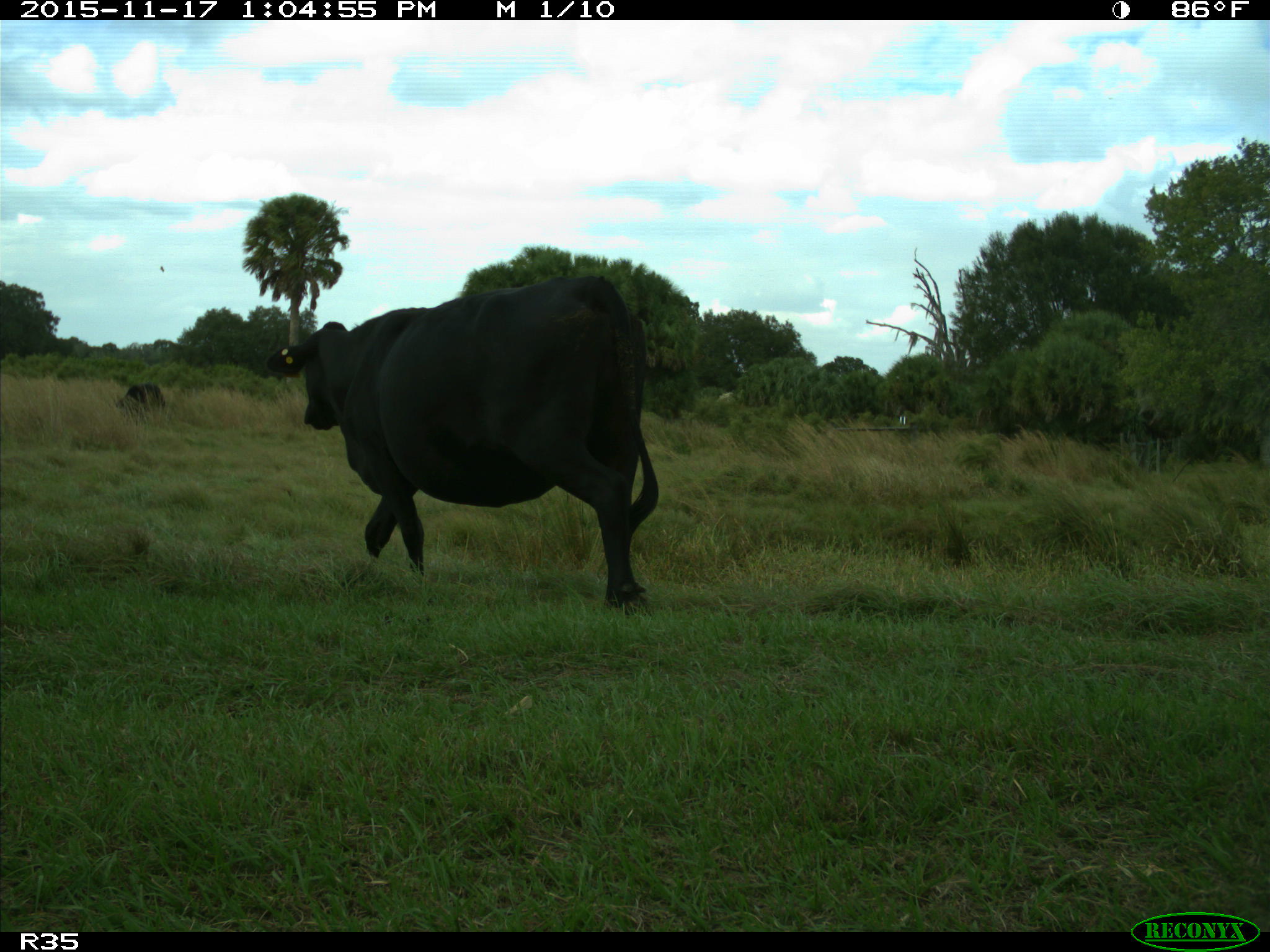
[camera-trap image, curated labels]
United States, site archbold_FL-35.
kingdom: Animalia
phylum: Chordata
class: Mammalia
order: Artiodactyla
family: Bovidae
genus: Bos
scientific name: Bos taurus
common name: domestic cow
Bos taurus (domestic cow).